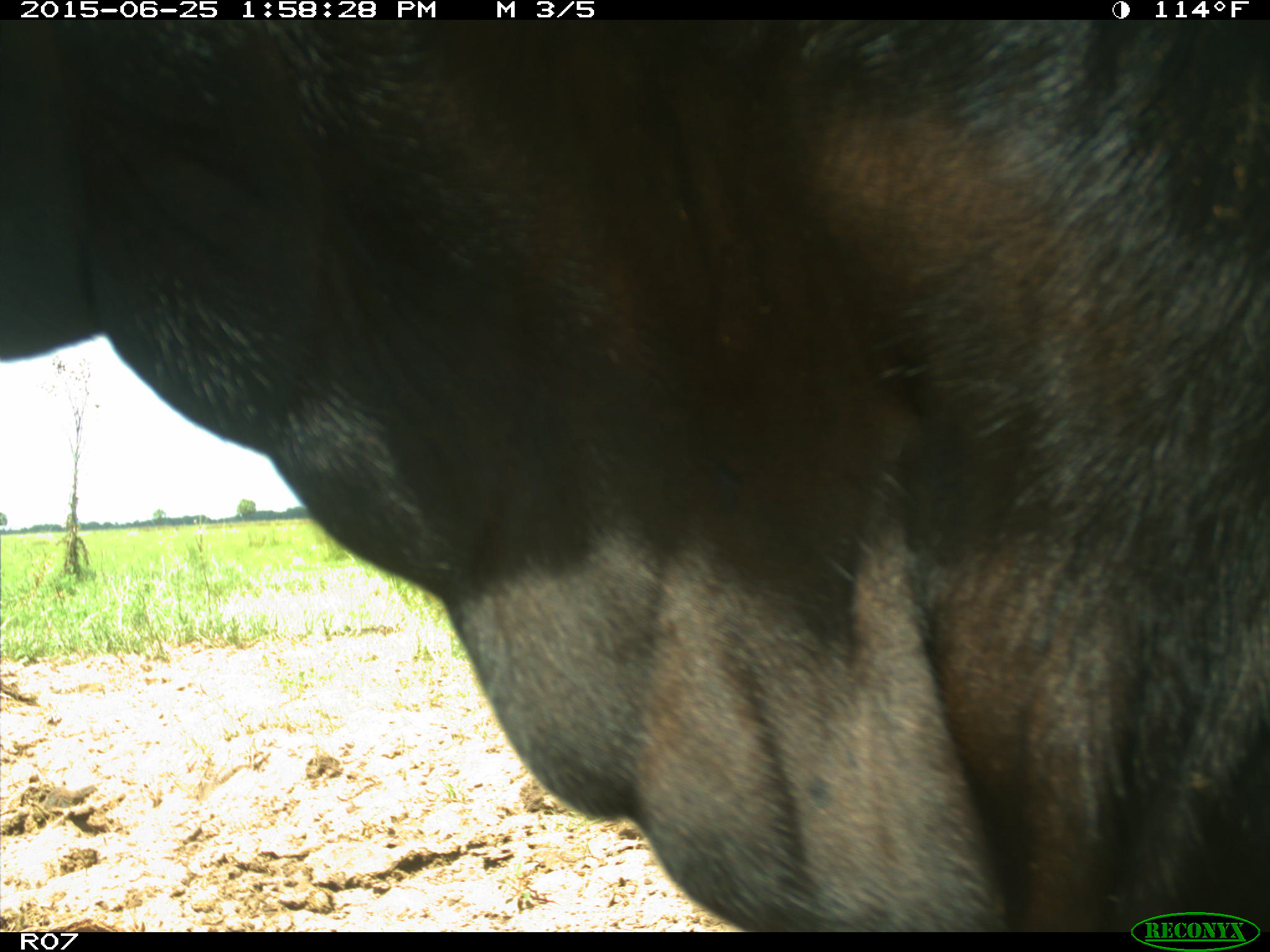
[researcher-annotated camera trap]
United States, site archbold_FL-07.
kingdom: Animalia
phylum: Chordata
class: Mammalia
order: Artiodactyla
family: Bovidae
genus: Bos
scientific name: Bos taurus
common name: domestic cow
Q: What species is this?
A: Bos taurus (domestic cow).